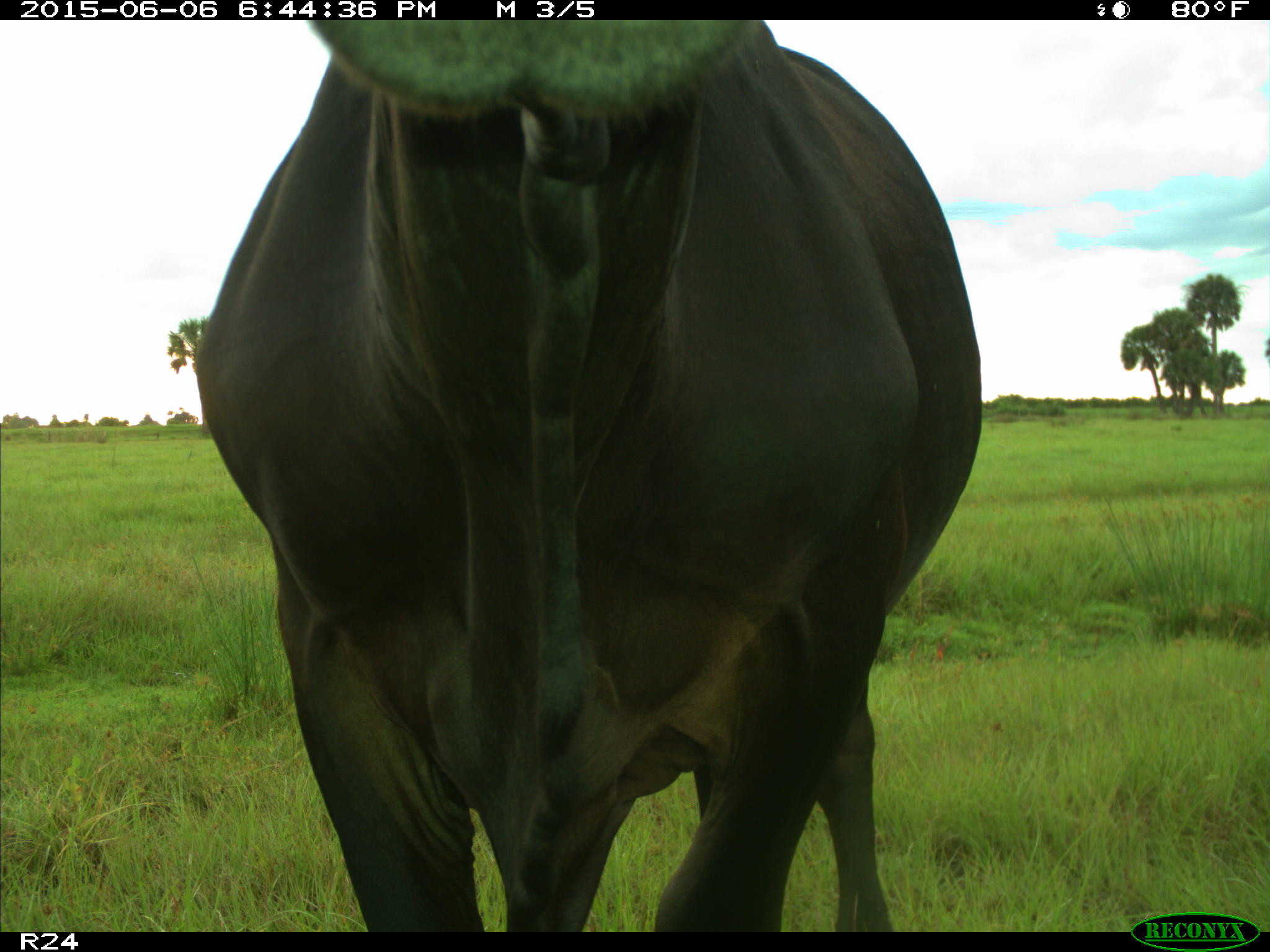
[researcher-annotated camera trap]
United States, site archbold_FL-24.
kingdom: Animalia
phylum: Chordata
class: Mammalia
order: Artiodactyla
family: Bovidae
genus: Bos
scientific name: Bos taurus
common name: domestic cow